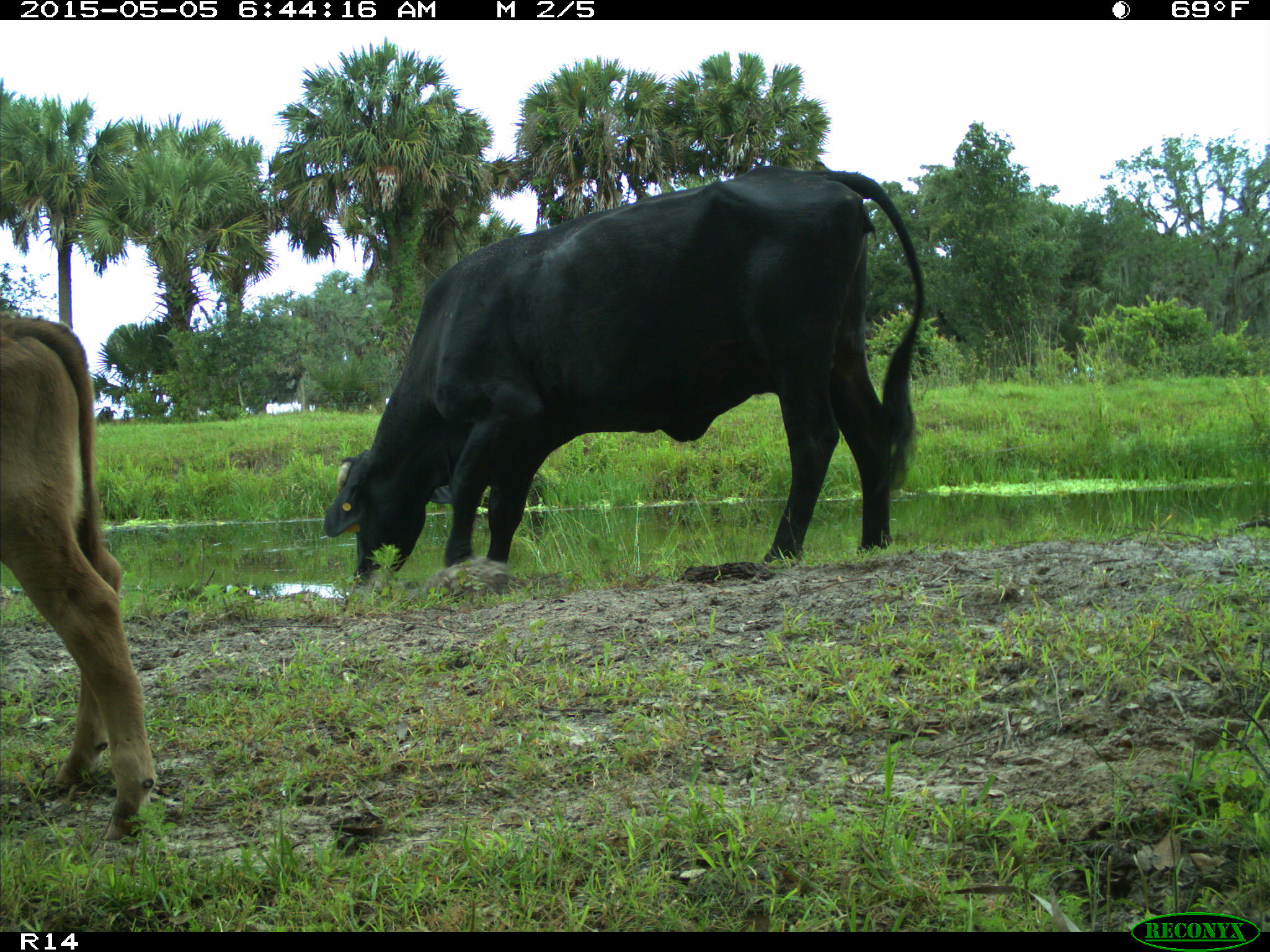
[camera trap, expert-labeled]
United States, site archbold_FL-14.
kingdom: Animalia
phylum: Chordata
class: Mammalia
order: Artiodactyla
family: Bovidae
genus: Bos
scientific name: Bos taurus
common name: domestic cow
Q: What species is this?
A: Bos taurus (domestic cow).